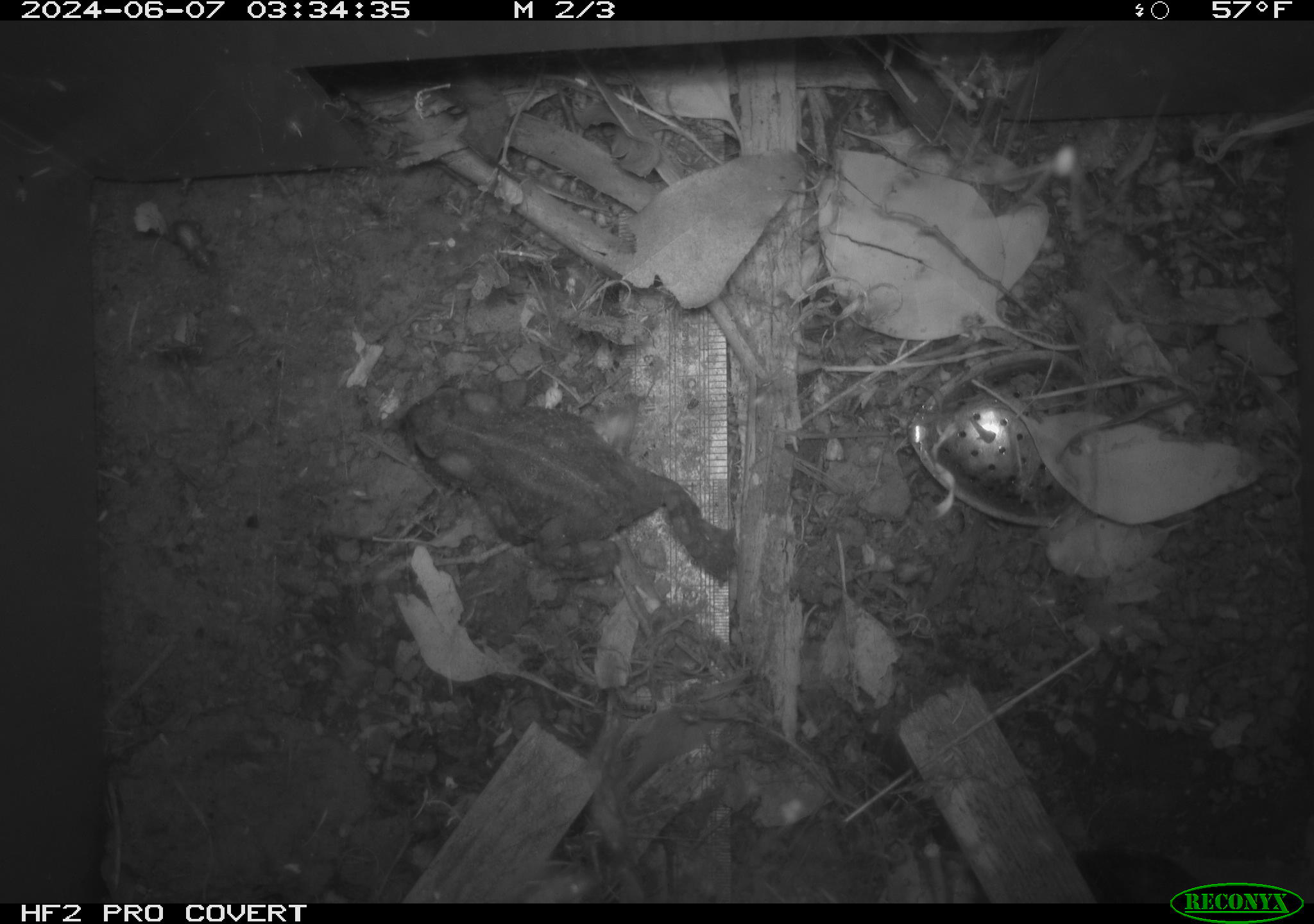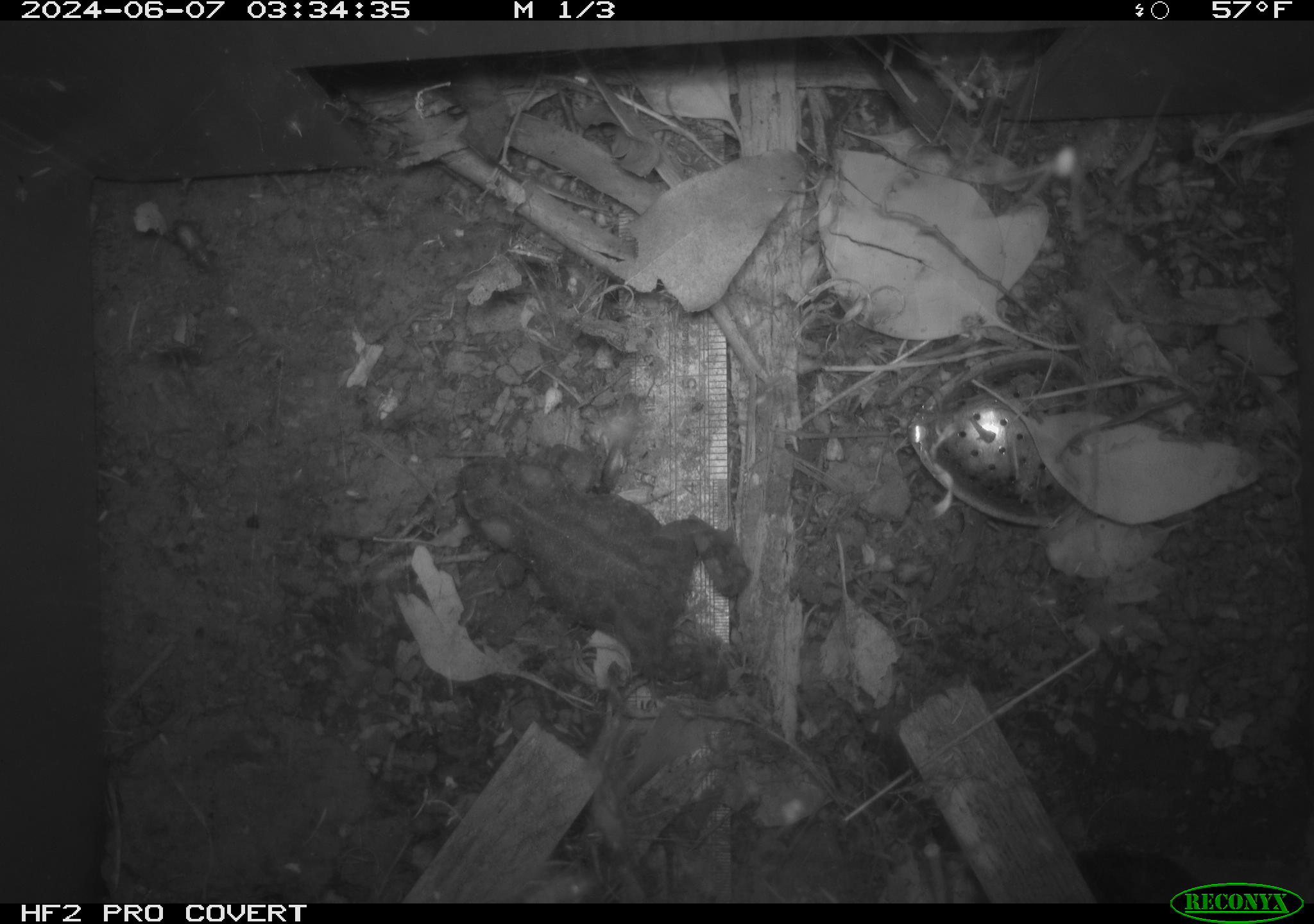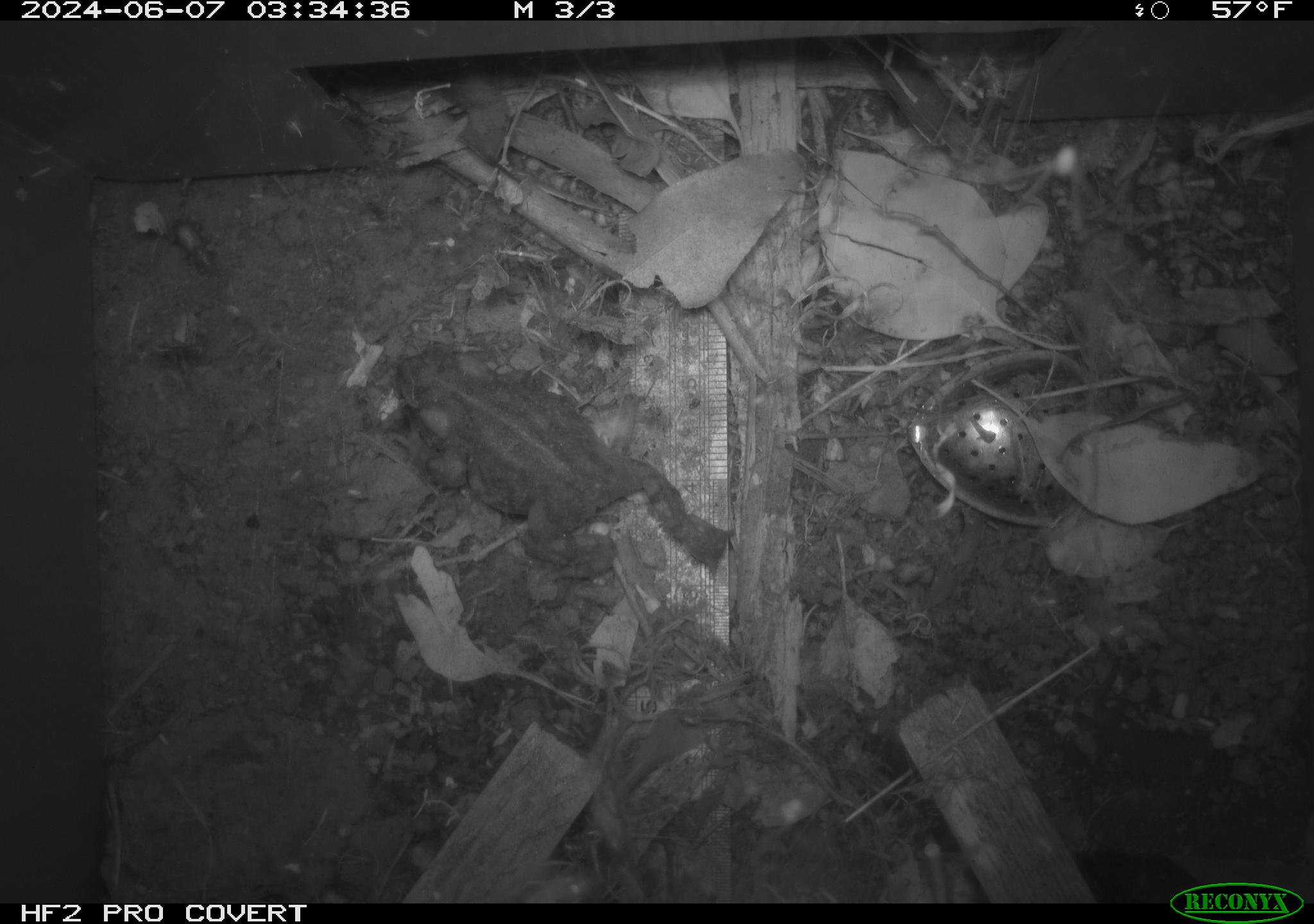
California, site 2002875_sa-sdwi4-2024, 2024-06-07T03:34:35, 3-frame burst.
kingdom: Animalia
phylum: Chordata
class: Amphibia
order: Anura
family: Bufonidae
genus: Anaxyrus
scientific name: Anaxyrus boreas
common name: western toad